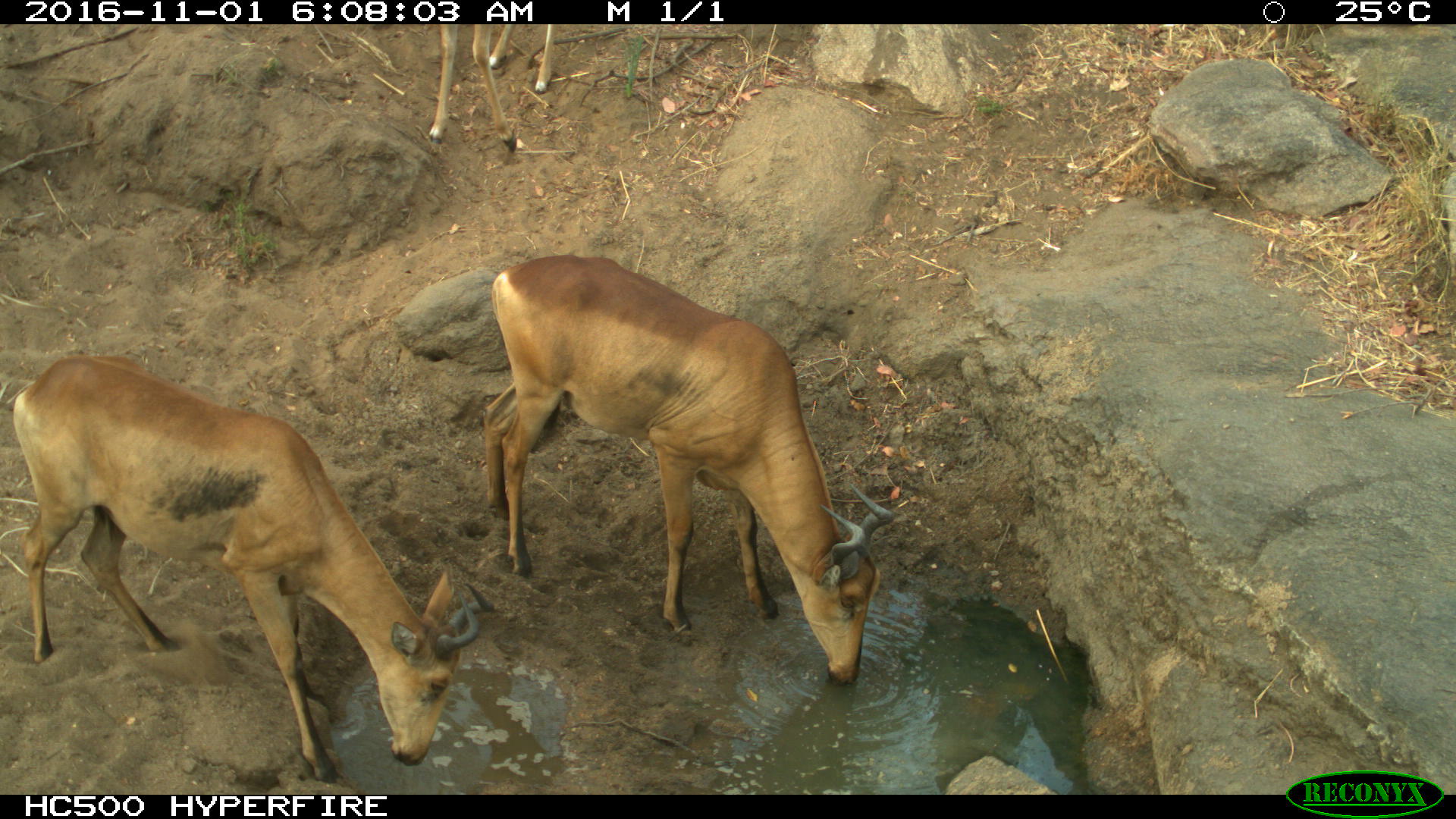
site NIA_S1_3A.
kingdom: Animalia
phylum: Chordata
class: Mammalia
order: Artiodactyla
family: Bovidae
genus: Alcelaphus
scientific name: Alcelaphus buselaphus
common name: hartebeest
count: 2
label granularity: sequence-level